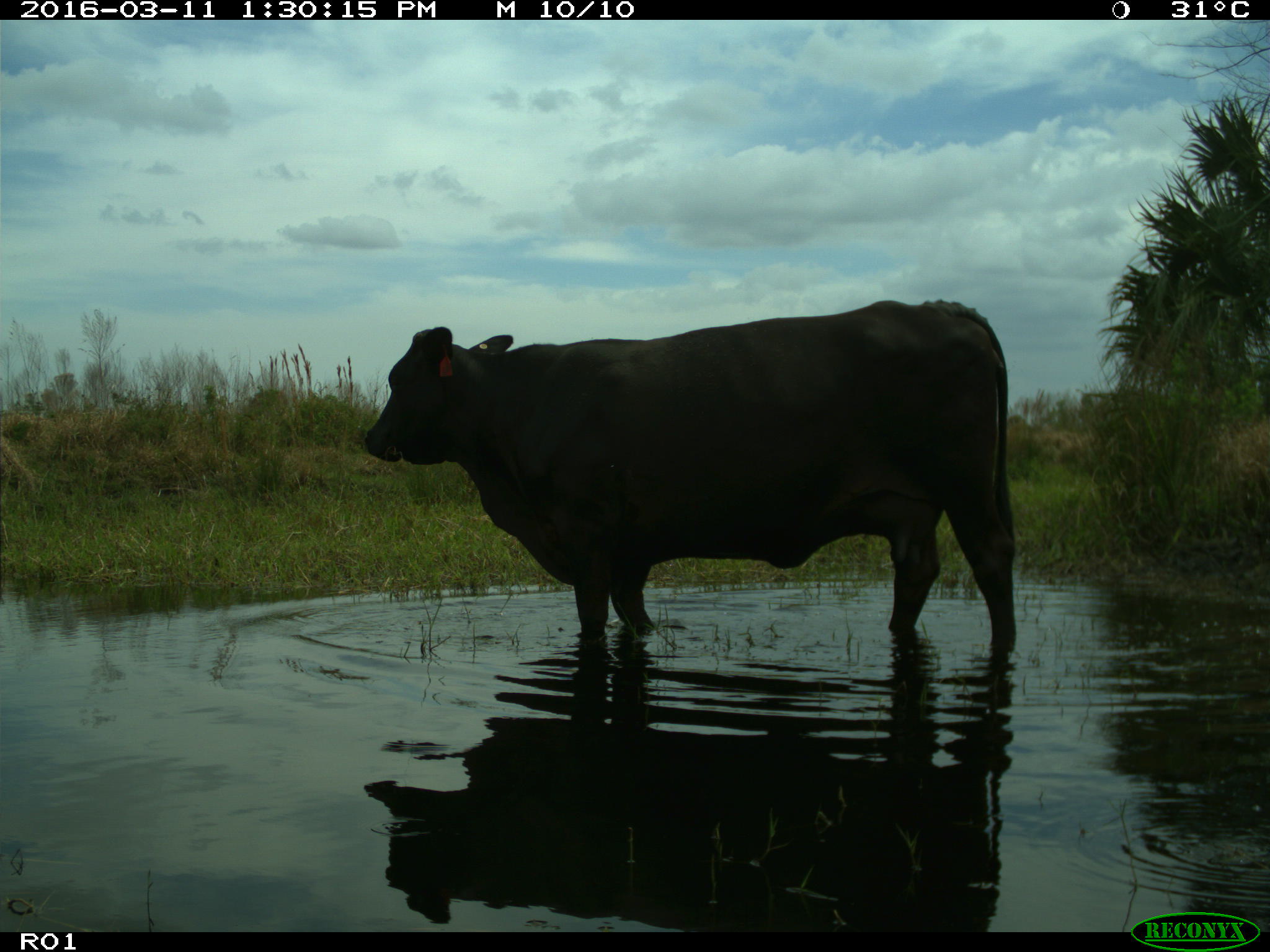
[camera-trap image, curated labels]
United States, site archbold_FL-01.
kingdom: Animalia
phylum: Chordata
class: Mammalia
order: Artiodactyla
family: Bovidae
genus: Bos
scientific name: Bos taurus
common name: domestic cow